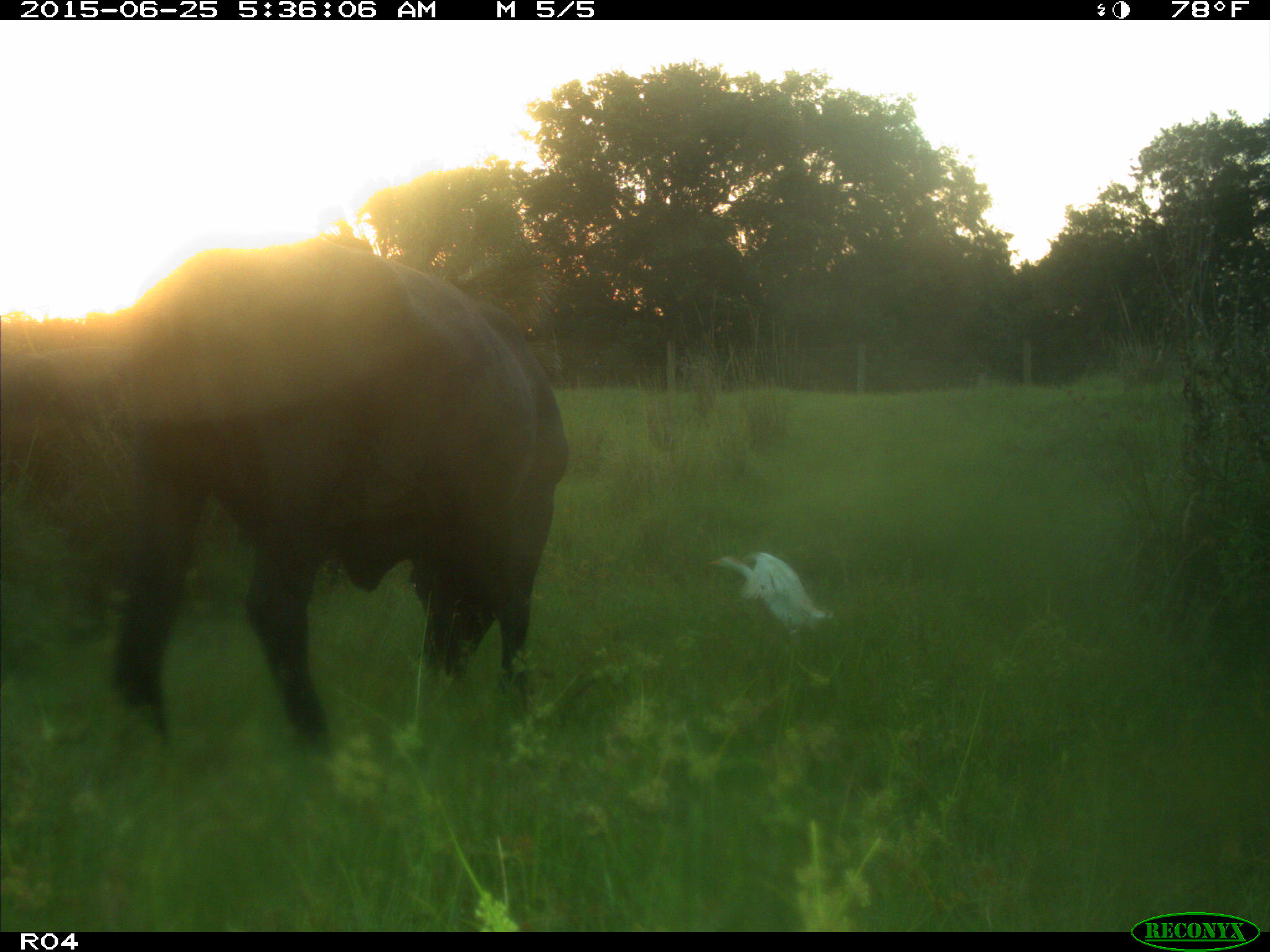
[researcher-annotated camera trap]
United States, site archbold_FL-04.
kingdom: Animalia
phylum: Chordata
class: Mammalia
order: Artiodactyla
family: Bovidae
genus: Bos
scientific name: Bos taurus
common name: domestic cow